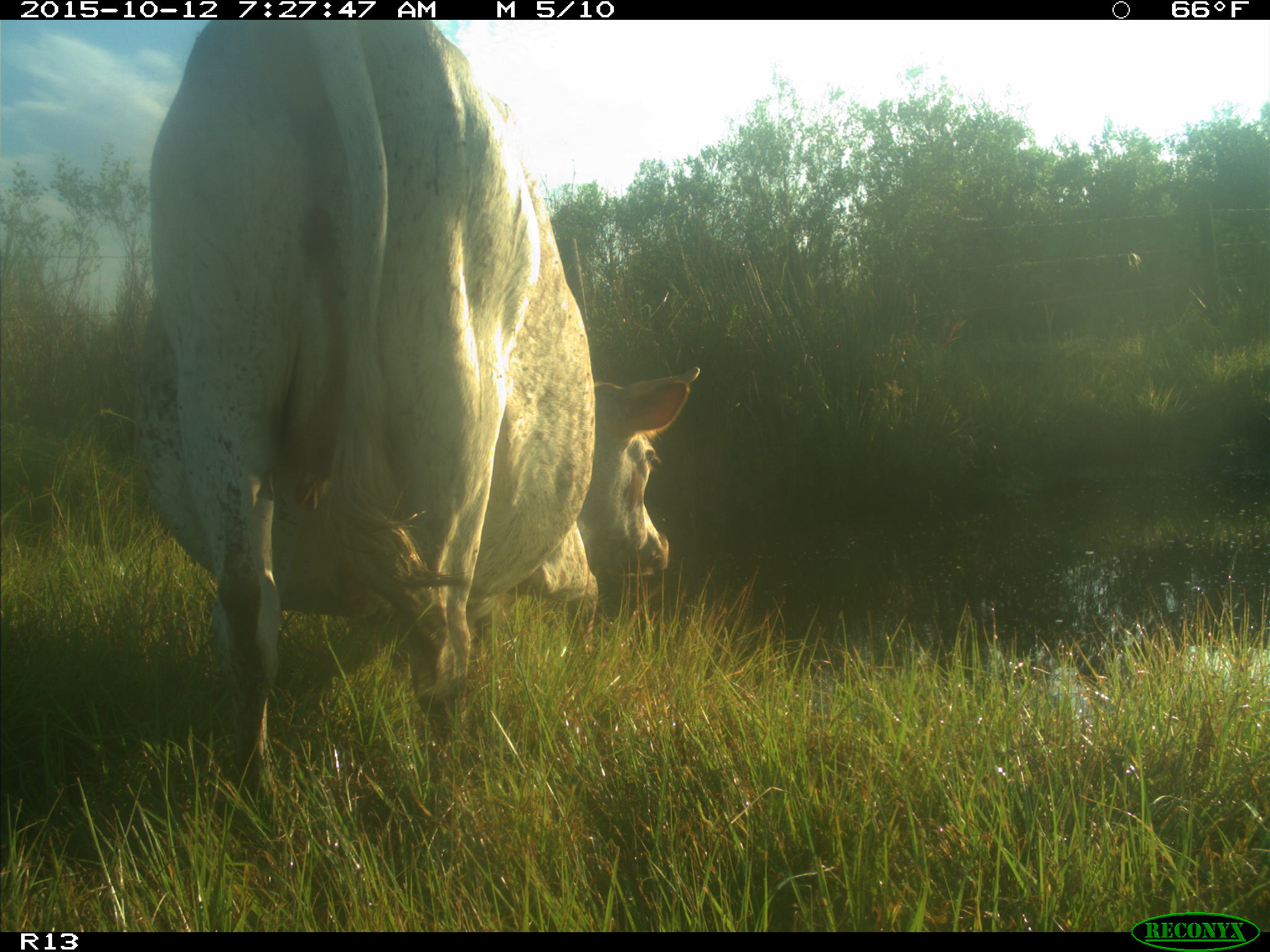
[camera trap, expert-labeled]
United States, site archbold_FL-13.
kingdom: Animalia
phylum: Chordata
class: Mammalia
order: Artiodactyla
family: Bovidae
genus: Bos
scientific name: Bos taurus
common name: domestic cow